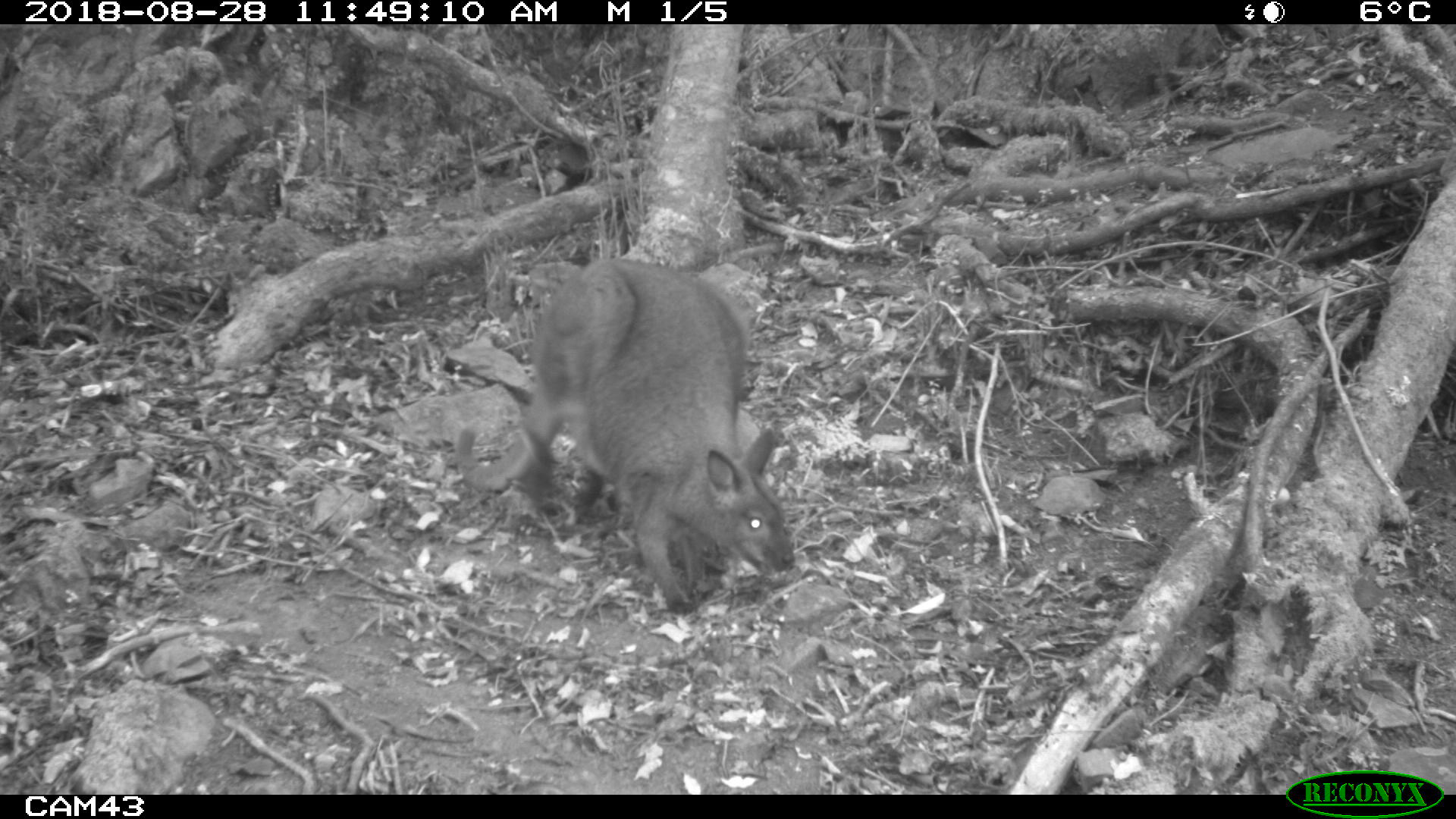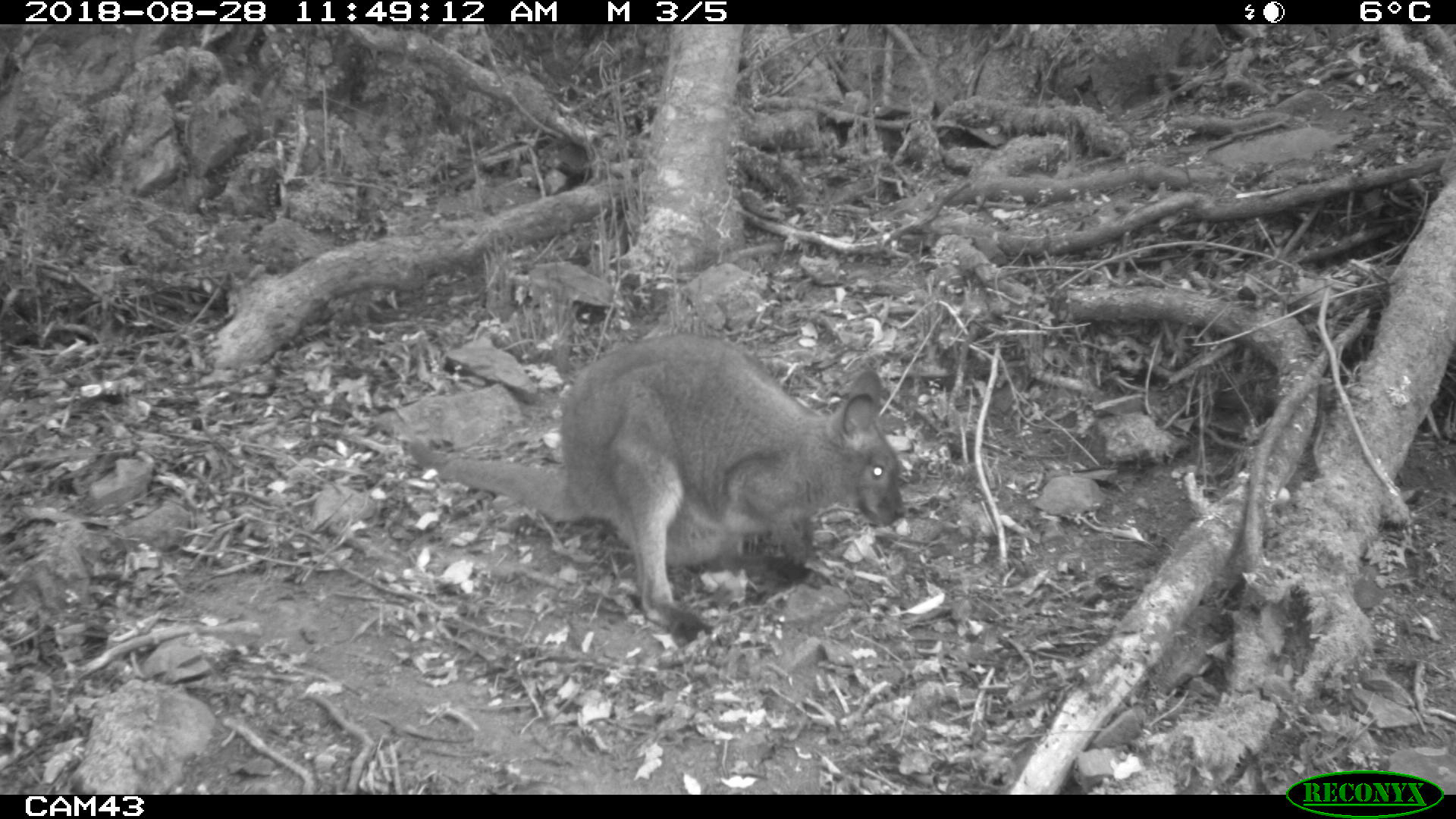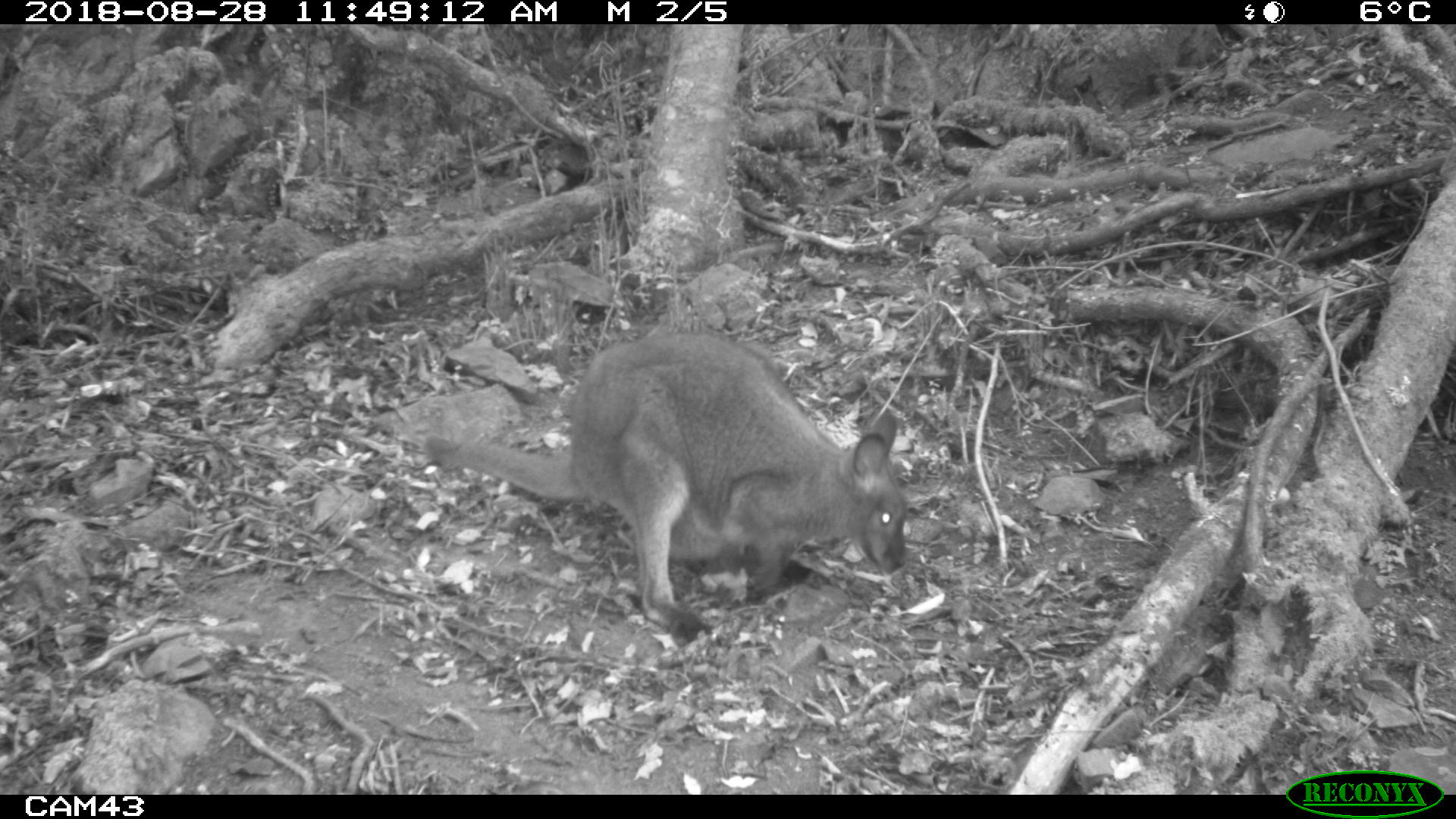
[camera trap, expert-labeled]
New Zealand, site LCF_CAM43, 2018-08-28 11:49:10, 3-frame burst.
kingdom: Animalia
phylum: Chordata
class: Mammalia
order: Diprotodontia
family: Macropodidae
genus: Notamacropus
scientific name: Notamacropus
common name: wallaby